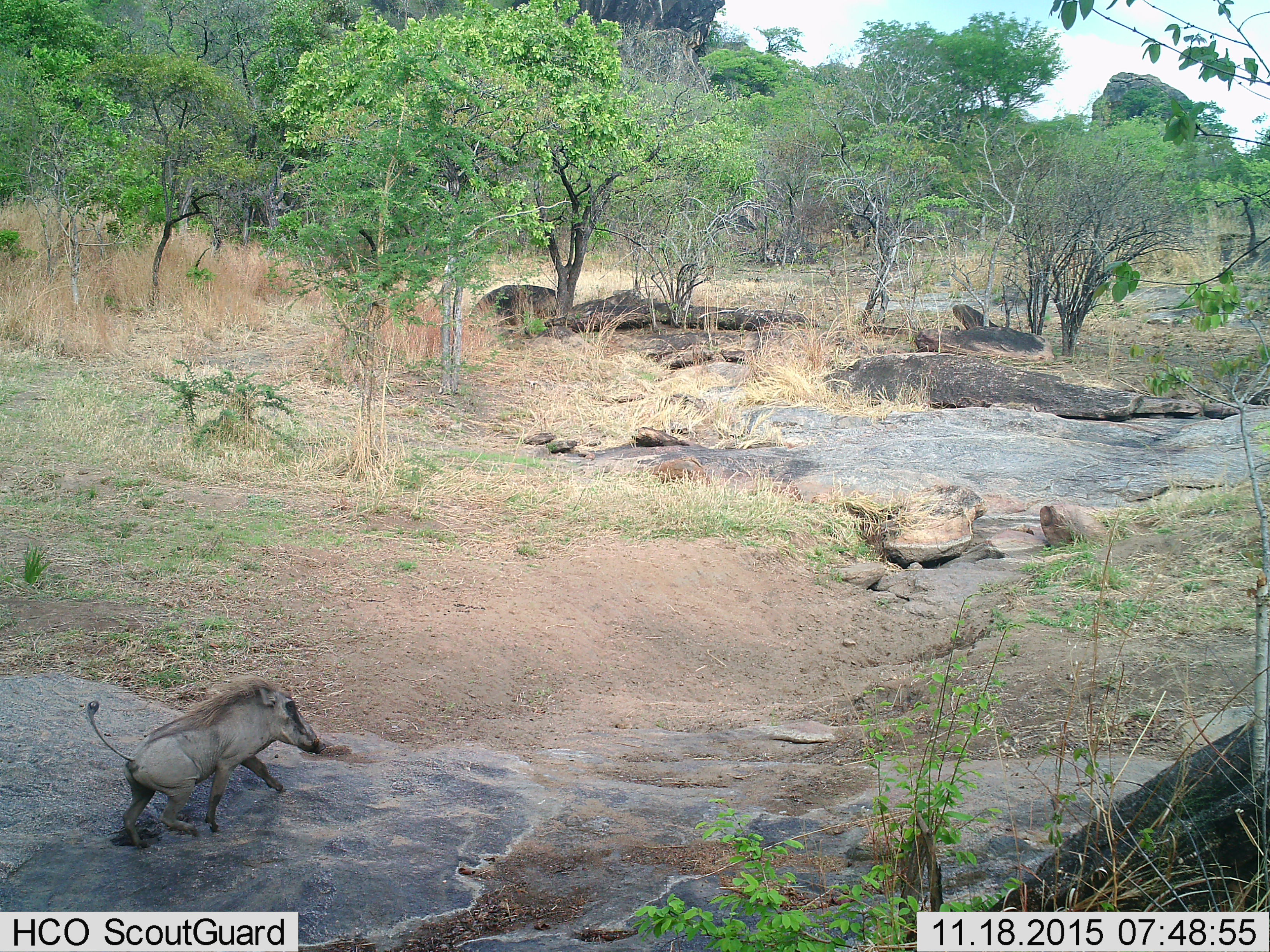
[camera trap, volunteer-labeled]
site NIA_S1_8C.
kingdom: Animalia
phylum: Chordata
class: Mammalia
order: Artiodactyla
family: Suidae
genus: Phacochoerus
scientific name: Phacochoerus africanus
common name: warthog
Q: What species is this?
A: Warthog (Phacochoerus africanus).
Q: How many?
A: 1.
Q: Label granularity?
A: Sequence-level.